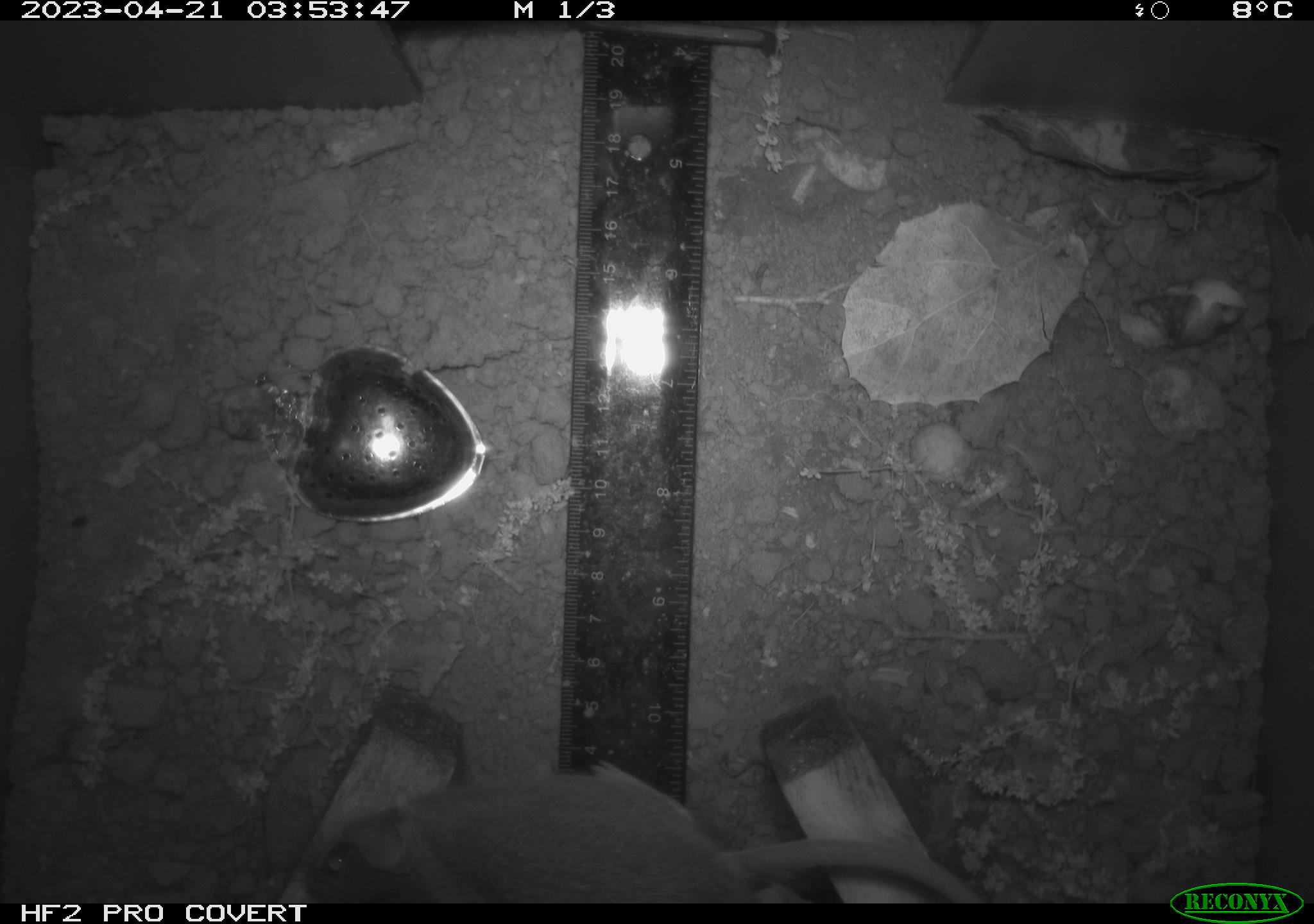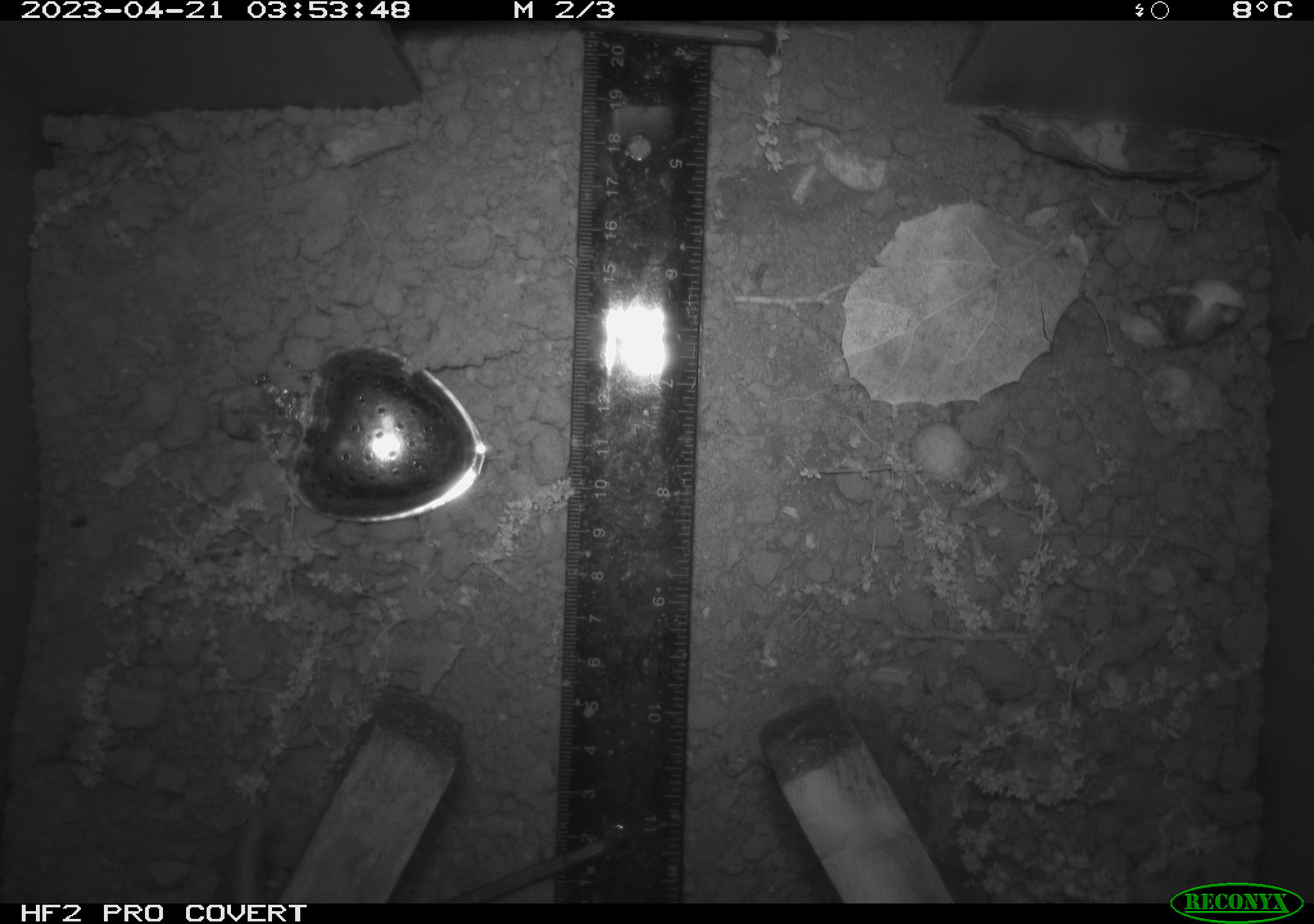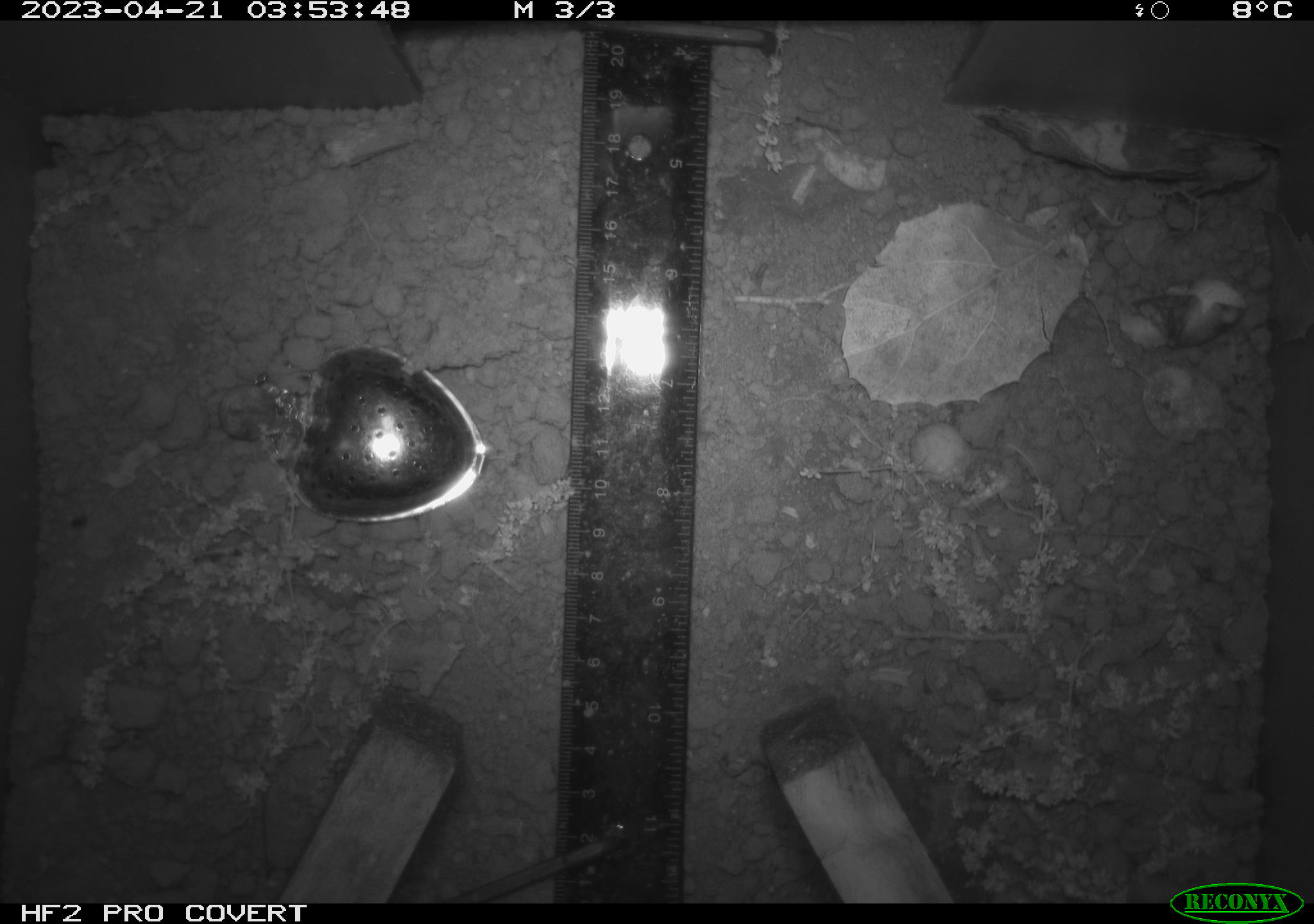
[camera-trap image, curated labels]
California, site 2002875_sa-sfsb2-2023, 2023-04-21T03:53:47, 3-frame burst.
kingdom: Animalia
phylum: Chordata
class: Mammalia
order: Rodentia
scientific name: Rodentia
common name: mouse species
Mouse species (Rodentia).